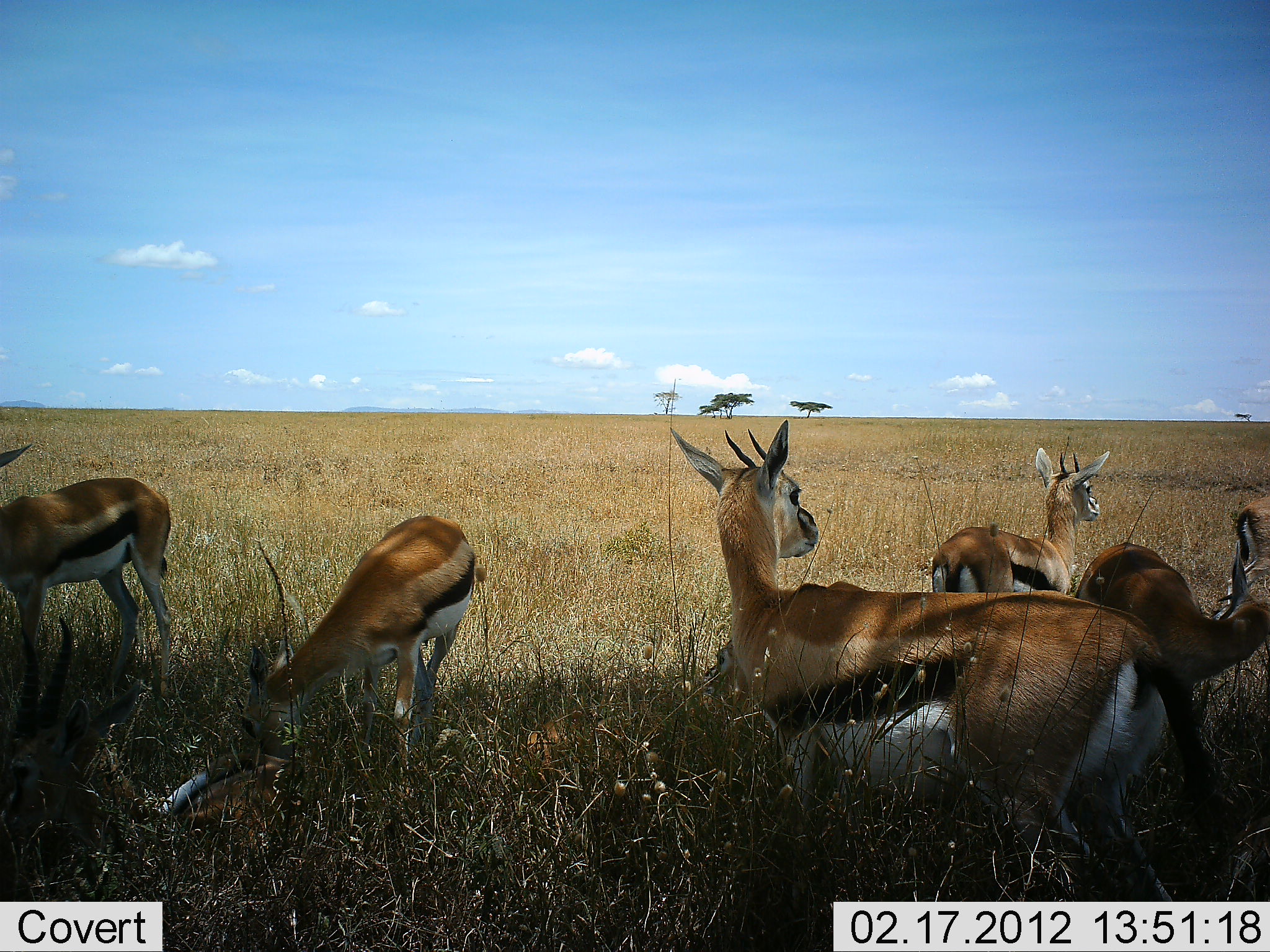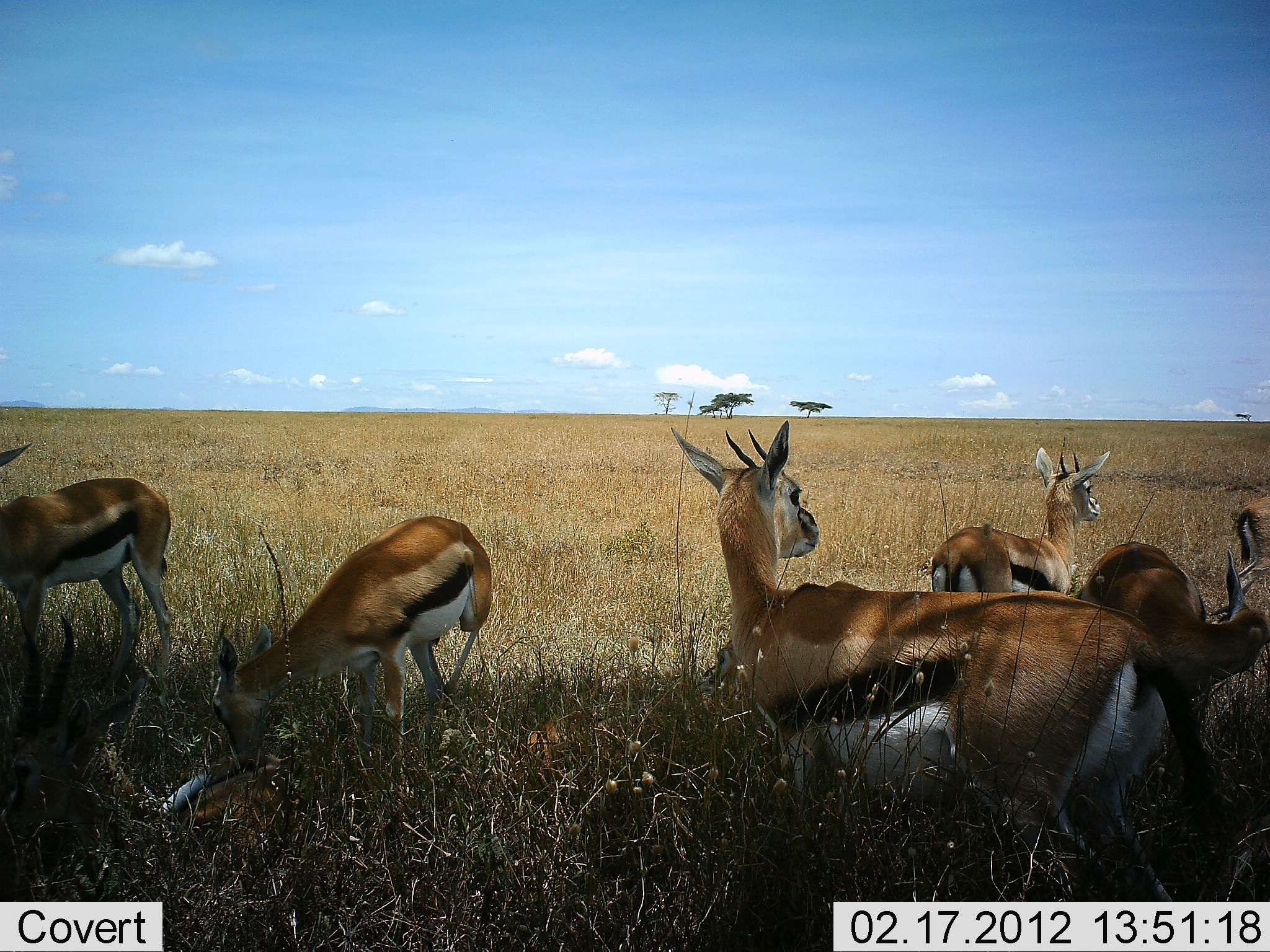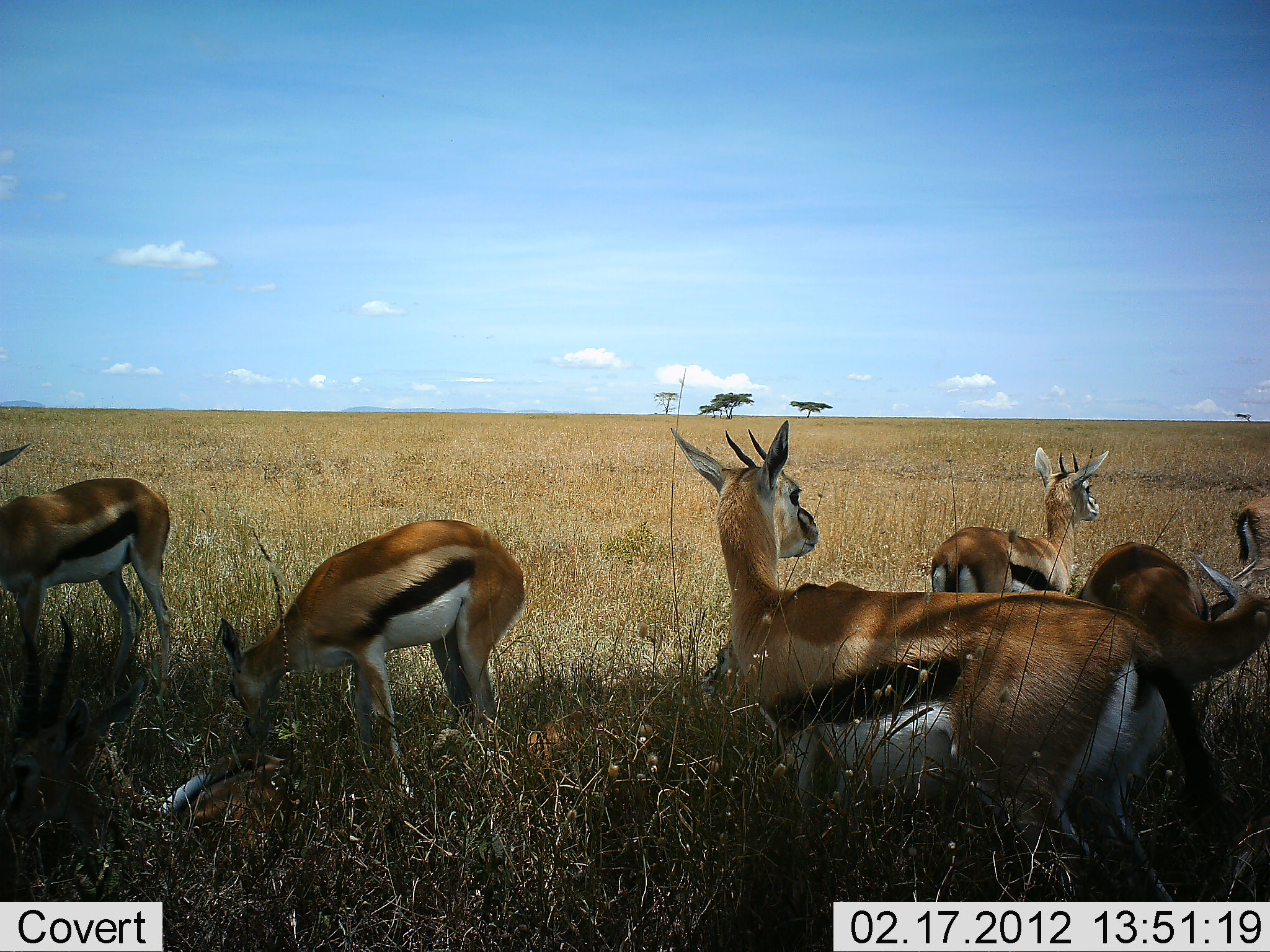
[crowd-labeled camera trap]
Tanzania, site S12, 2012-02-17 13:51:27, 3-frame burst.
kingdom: Animalia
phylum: Chordata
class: Mammalia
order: Artiodactyla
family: Bovidae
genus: Eudorcas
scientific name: Eudorcas thomsonii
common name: thomson's gazelle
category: gazellethomsons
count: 6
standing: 100%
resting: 38%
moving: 0%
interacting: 12%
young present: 6%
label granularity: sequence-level